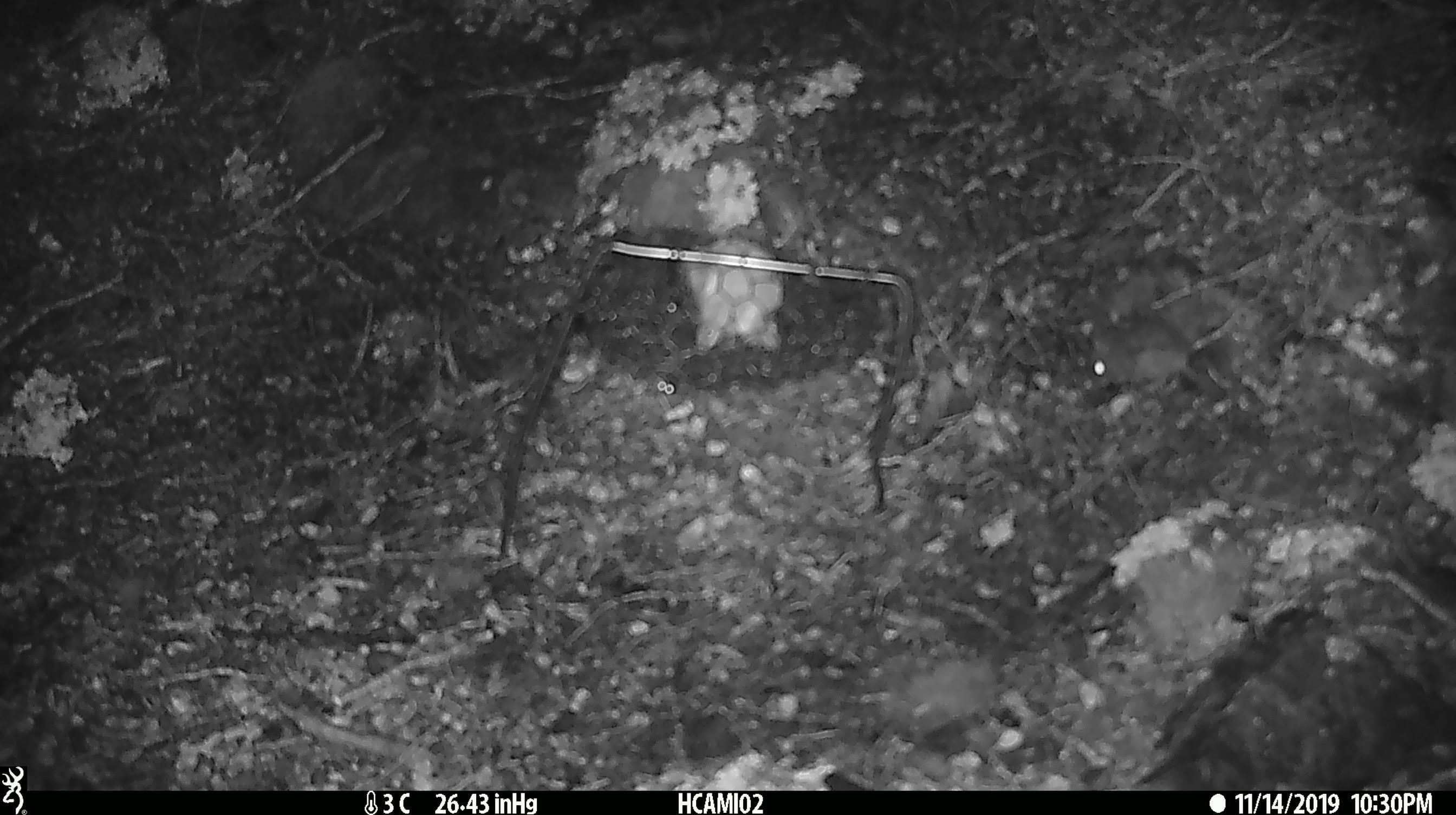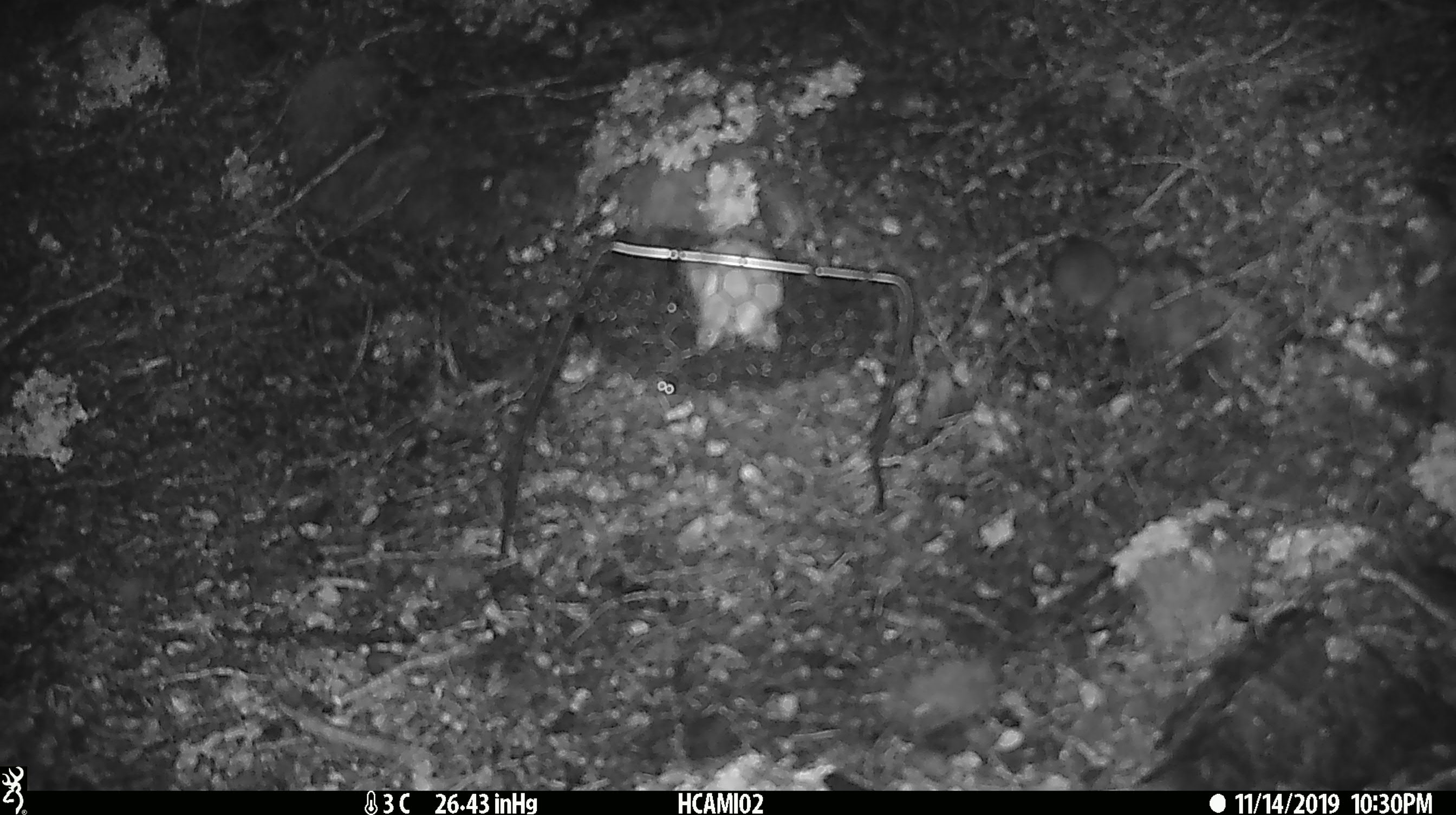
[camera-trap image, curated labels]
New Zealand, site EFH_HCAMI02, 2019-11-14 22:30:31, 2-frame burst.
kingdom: Animalia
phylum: Chordata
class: Mammalia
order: Rodentia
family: Muridae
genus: Mus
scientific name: Mus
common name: mouse